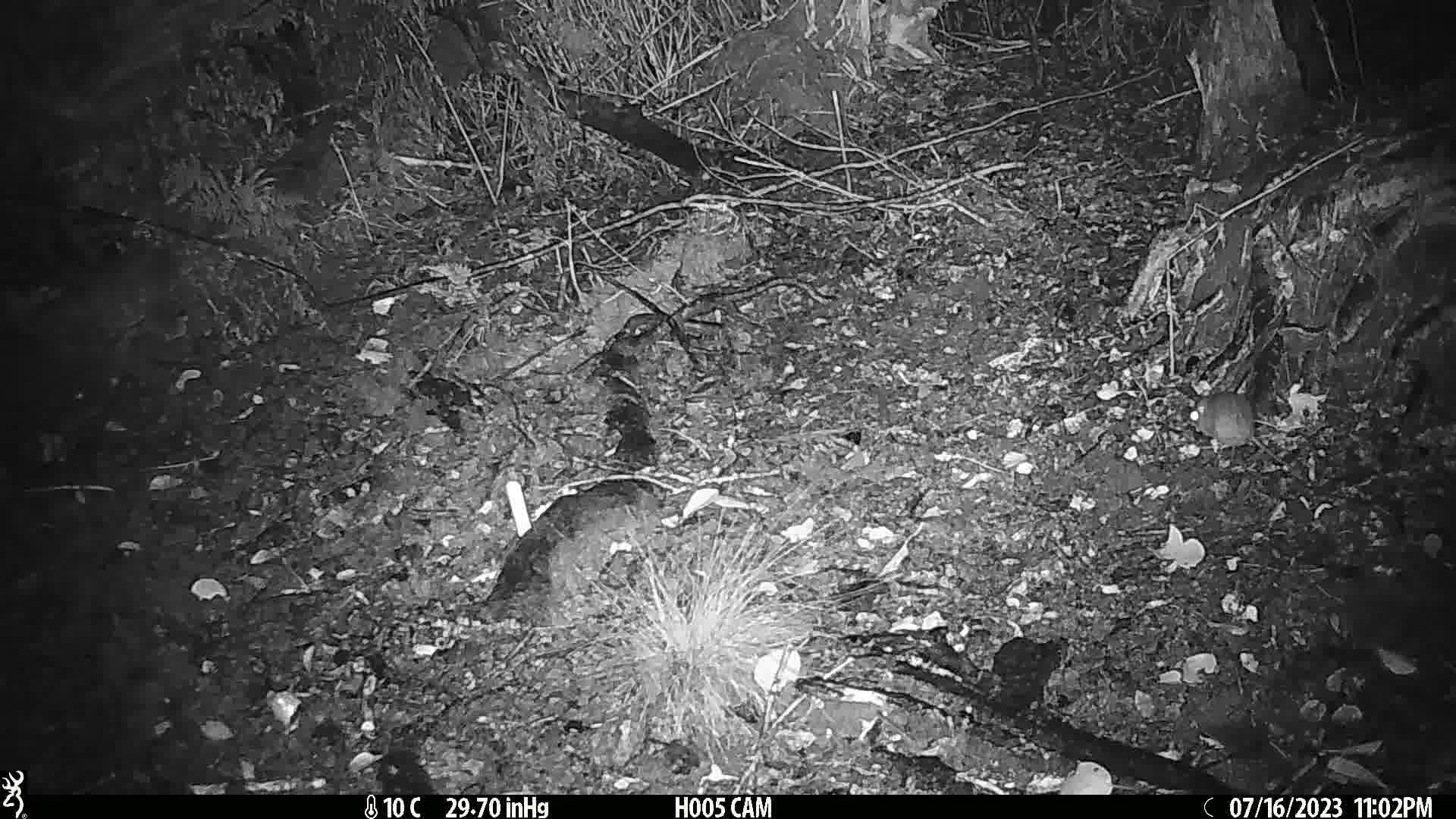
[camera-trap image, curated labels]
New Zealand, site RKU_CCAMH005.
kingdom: Animalia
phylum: Chordata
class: Mammalia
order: Rodentia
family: Muridae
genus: Rattus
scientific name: Rattus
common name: rat